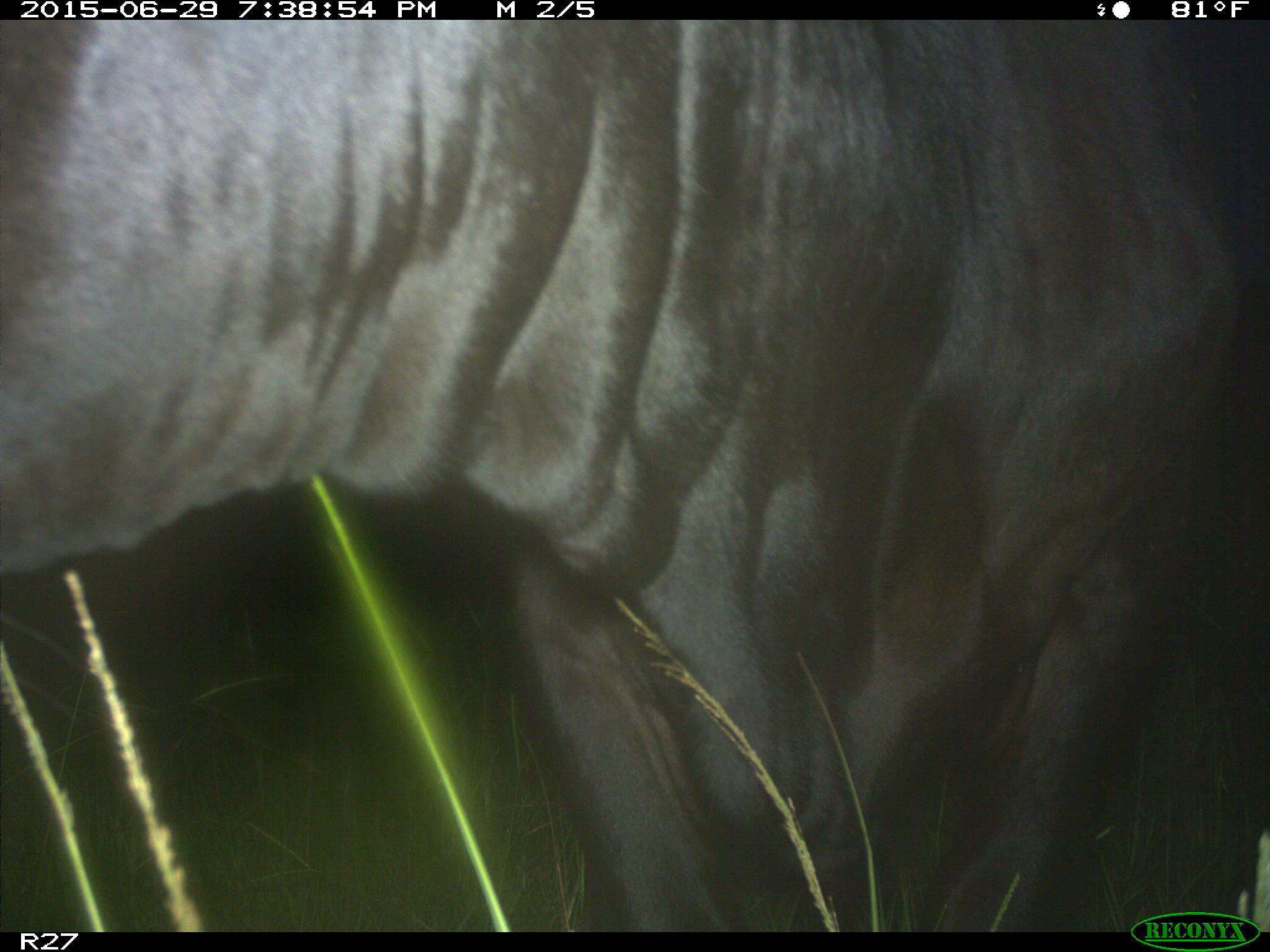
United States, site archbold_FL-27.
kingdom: Animalia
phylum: Chordata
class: Mammalia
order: Artiodactyla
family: Bovidae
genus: Bos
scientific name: Bos taurus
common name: domestic cow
Bos taurus (domestic cow).